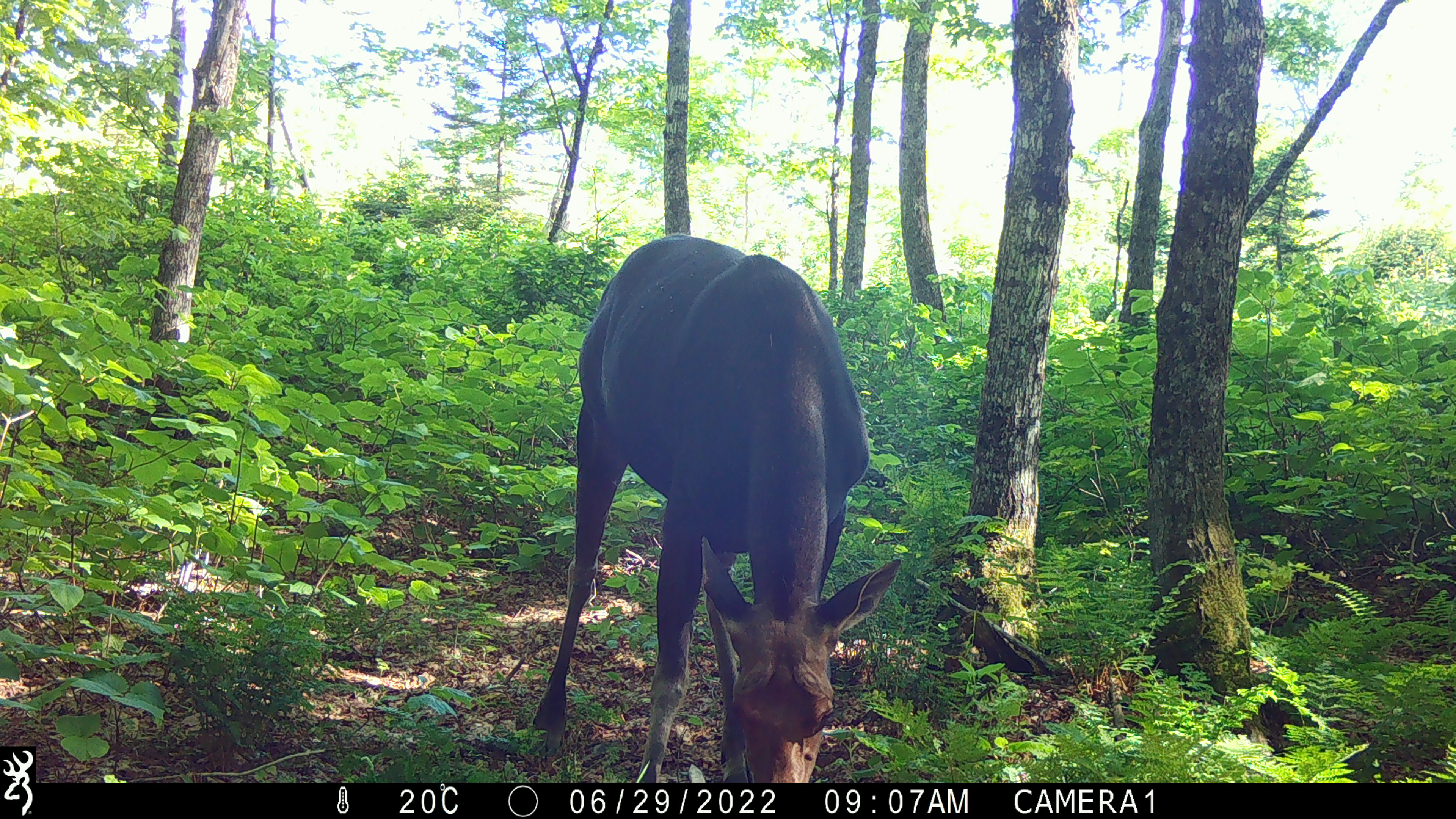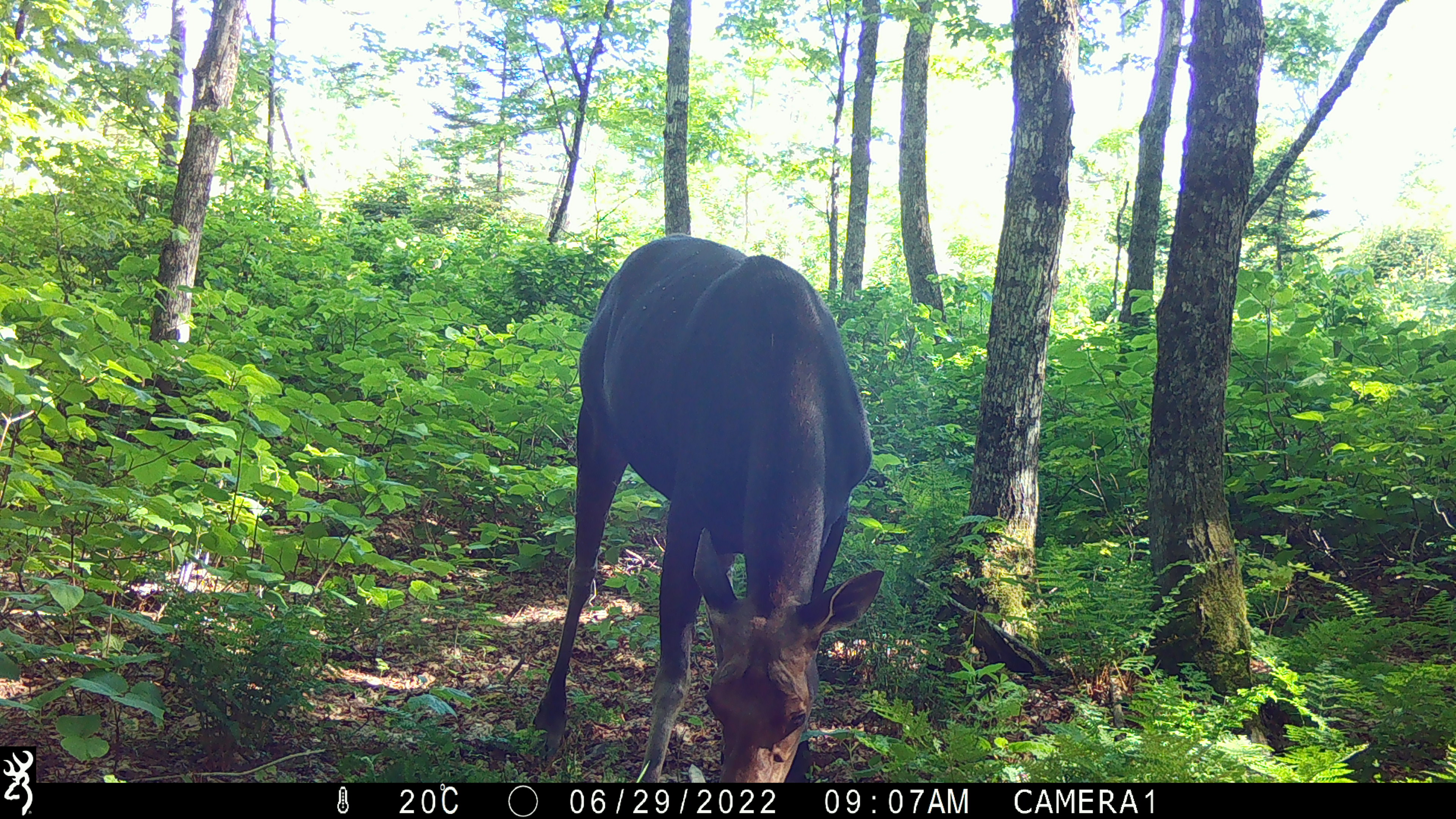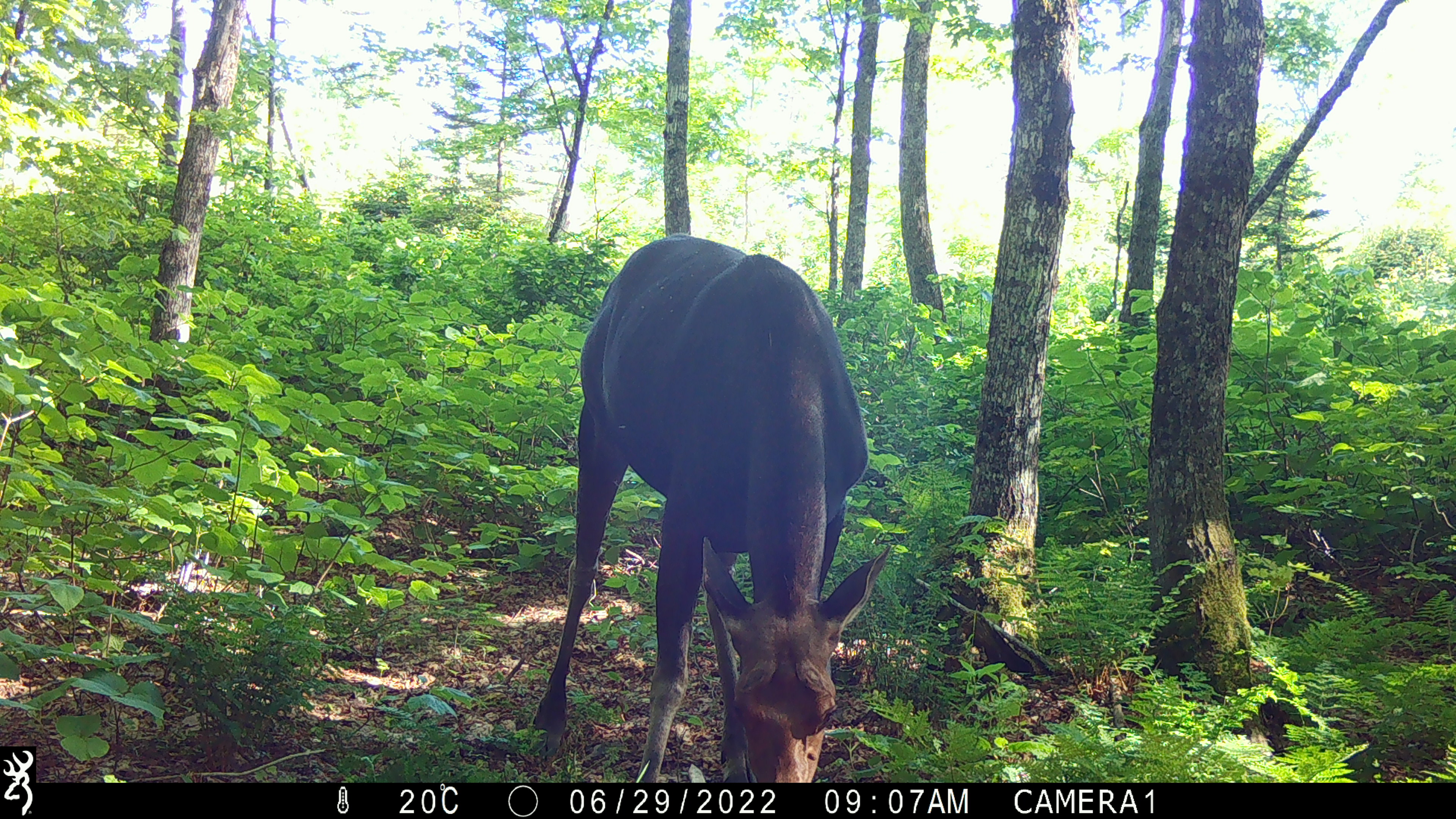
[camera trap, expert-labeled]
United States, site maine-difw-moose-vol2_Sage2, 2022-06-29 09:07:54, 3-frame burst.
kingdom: Animalia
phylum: Chordata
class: Mammalia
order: Artiodactyla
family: Cervidae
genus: Alces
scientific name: Alces alces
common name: moose